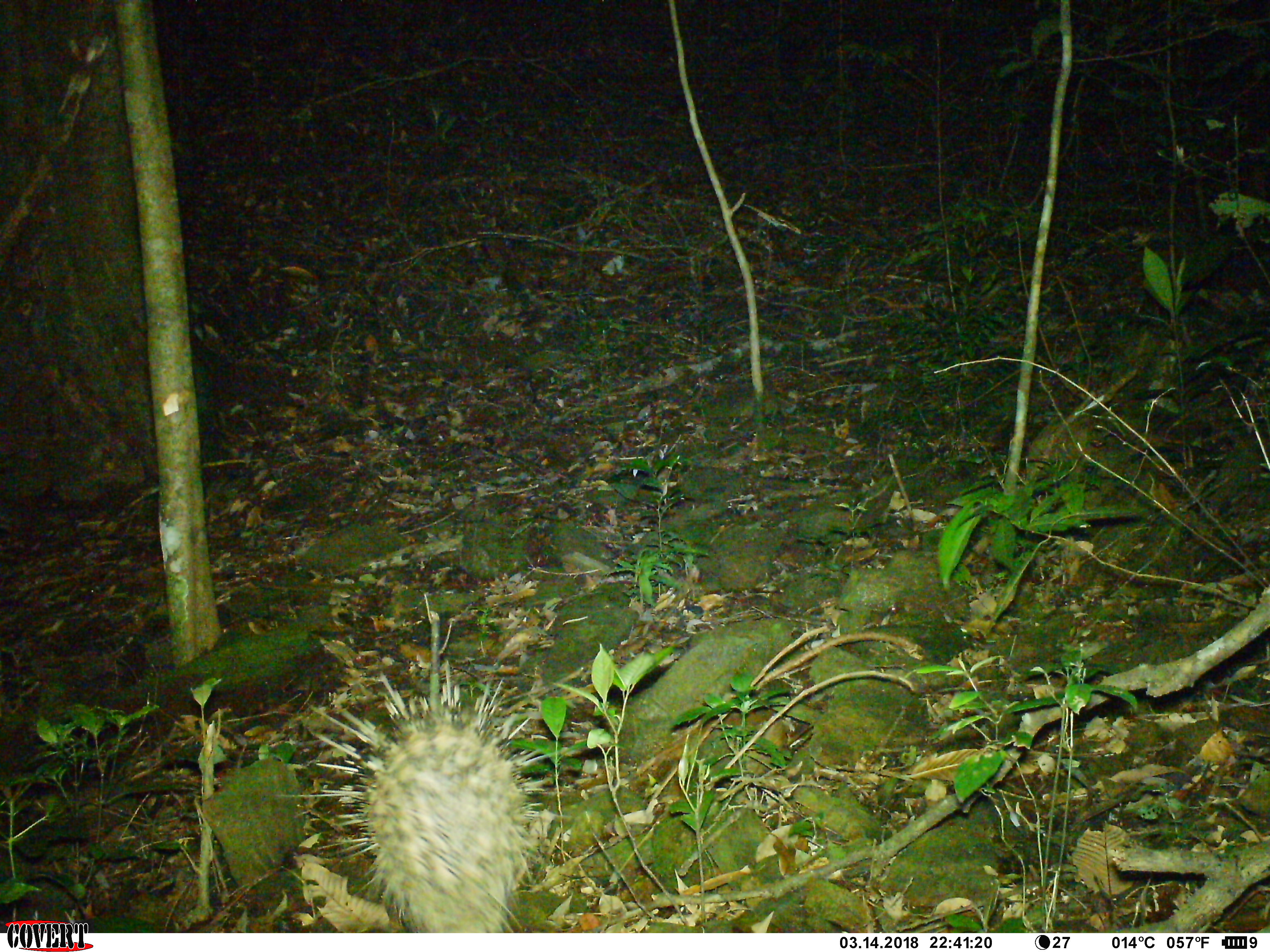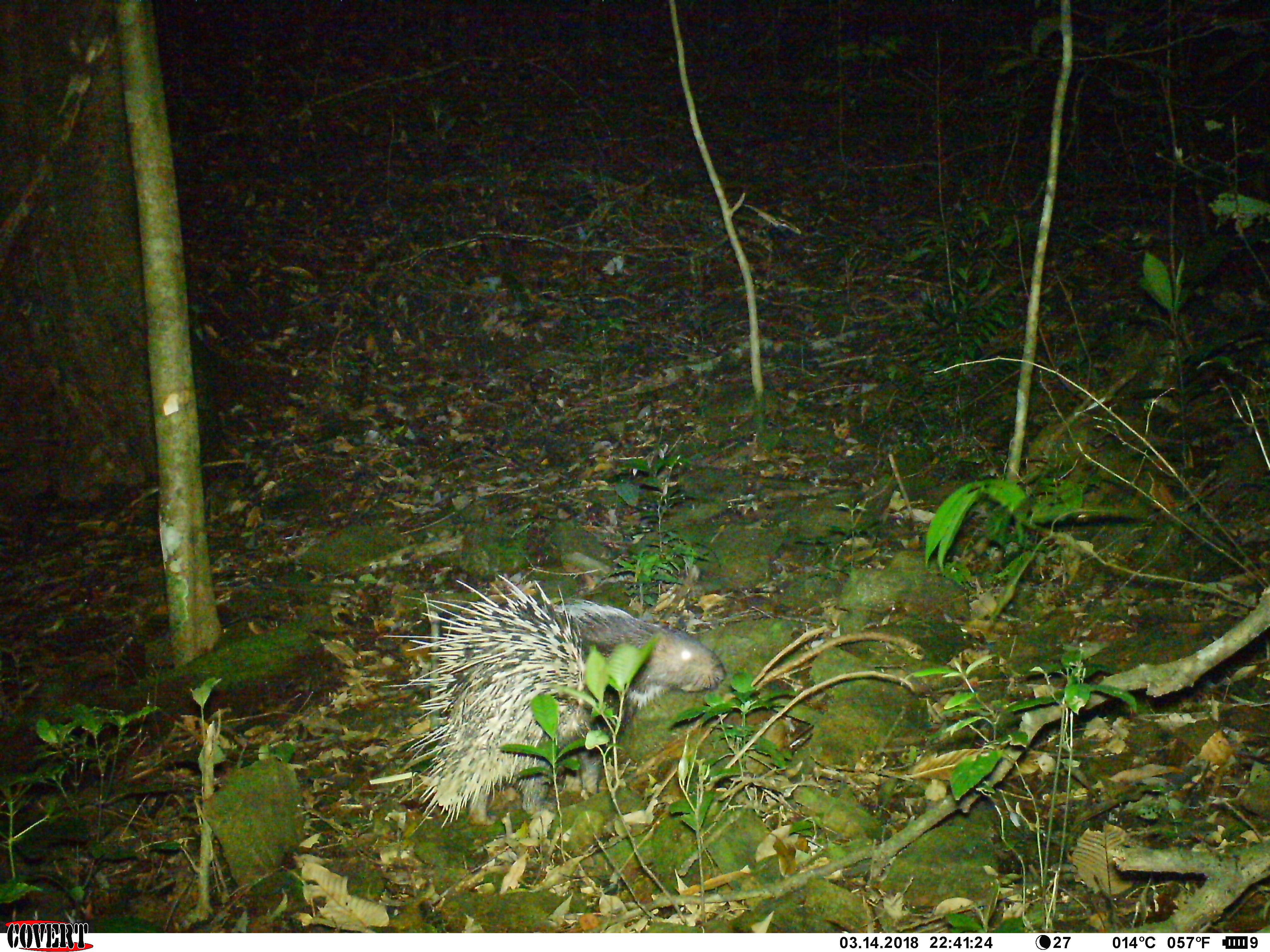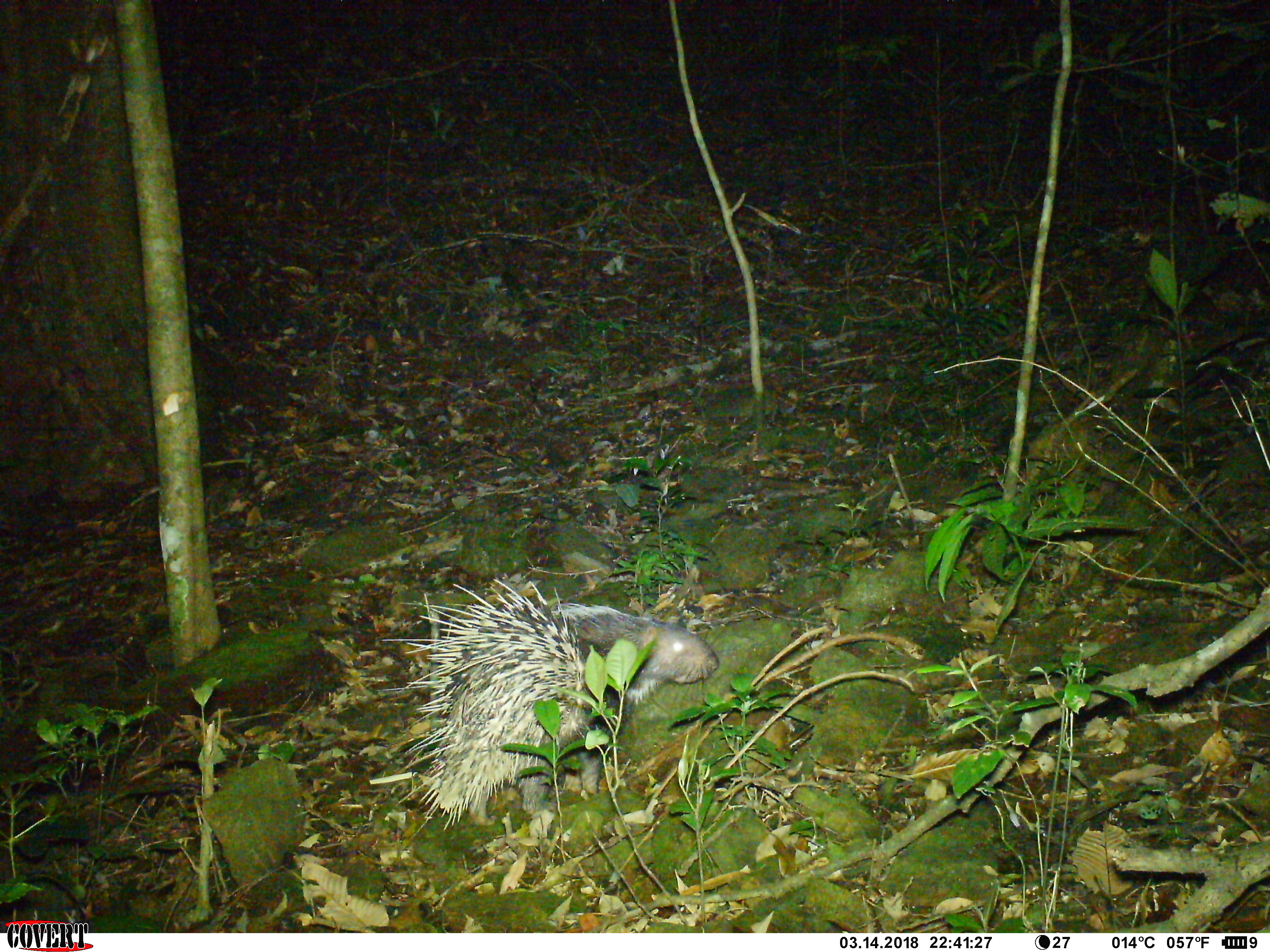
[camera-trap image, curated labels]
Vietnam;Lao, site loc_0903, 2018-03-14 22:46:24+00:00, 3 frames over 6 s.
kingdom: Animalia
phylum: Chordata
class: Mammalia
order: Rodentia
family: Hystricidae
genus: Hystrix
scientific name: Hystrix brachyura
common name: malayan porcupine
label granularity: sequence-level